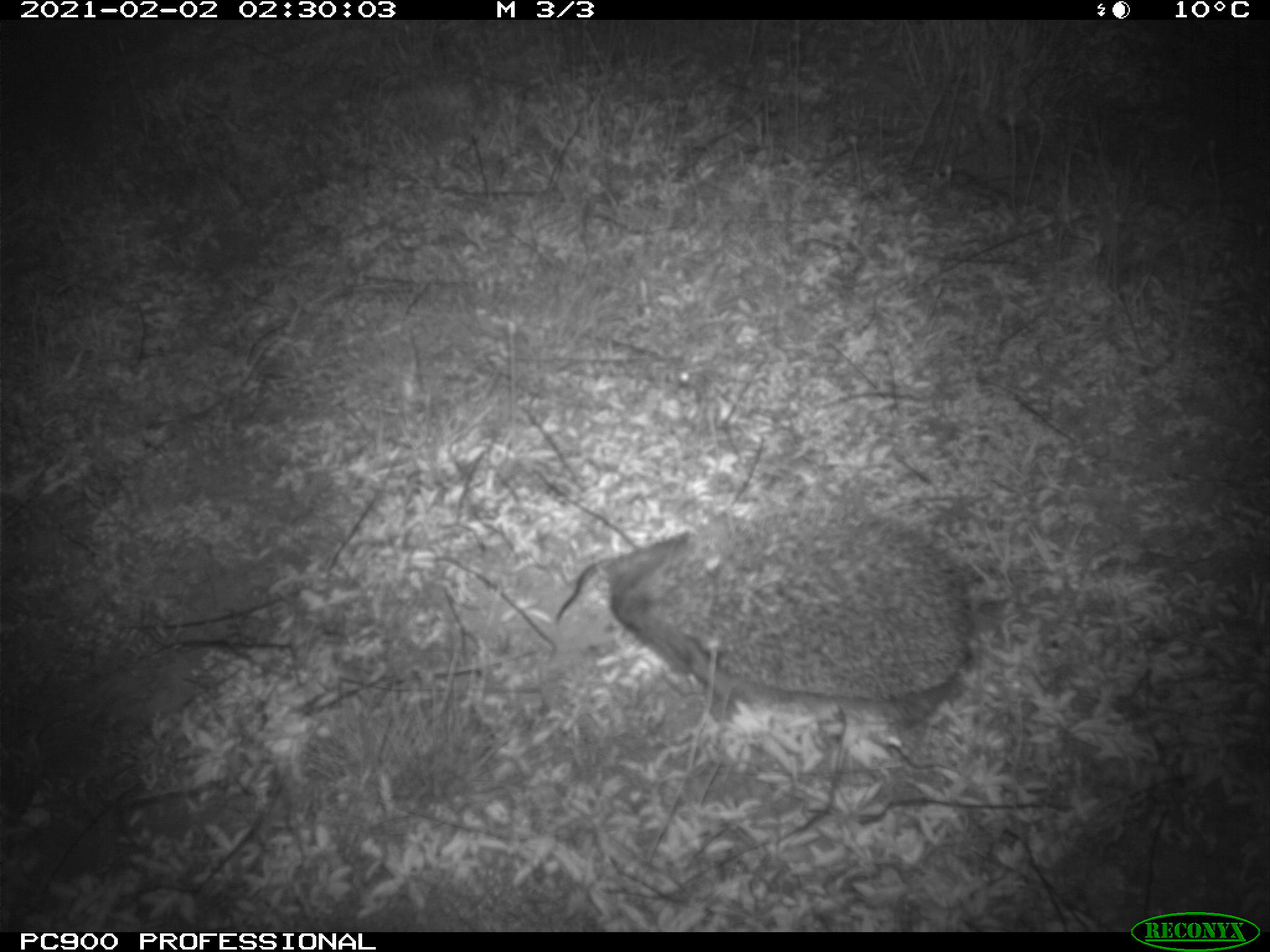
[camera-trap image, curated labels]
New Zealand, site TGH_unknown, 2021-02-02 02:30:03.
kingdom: Animalia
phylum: Chordata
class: Mammalia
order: Eulipotyphla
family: Erinaceidae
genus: Erinaceus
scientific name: Erinaceus europaeus europaeus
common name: european hedgehog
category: hedgehog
Hedgehog (european hedgehog) (Erinaceus europaeus europaeus).